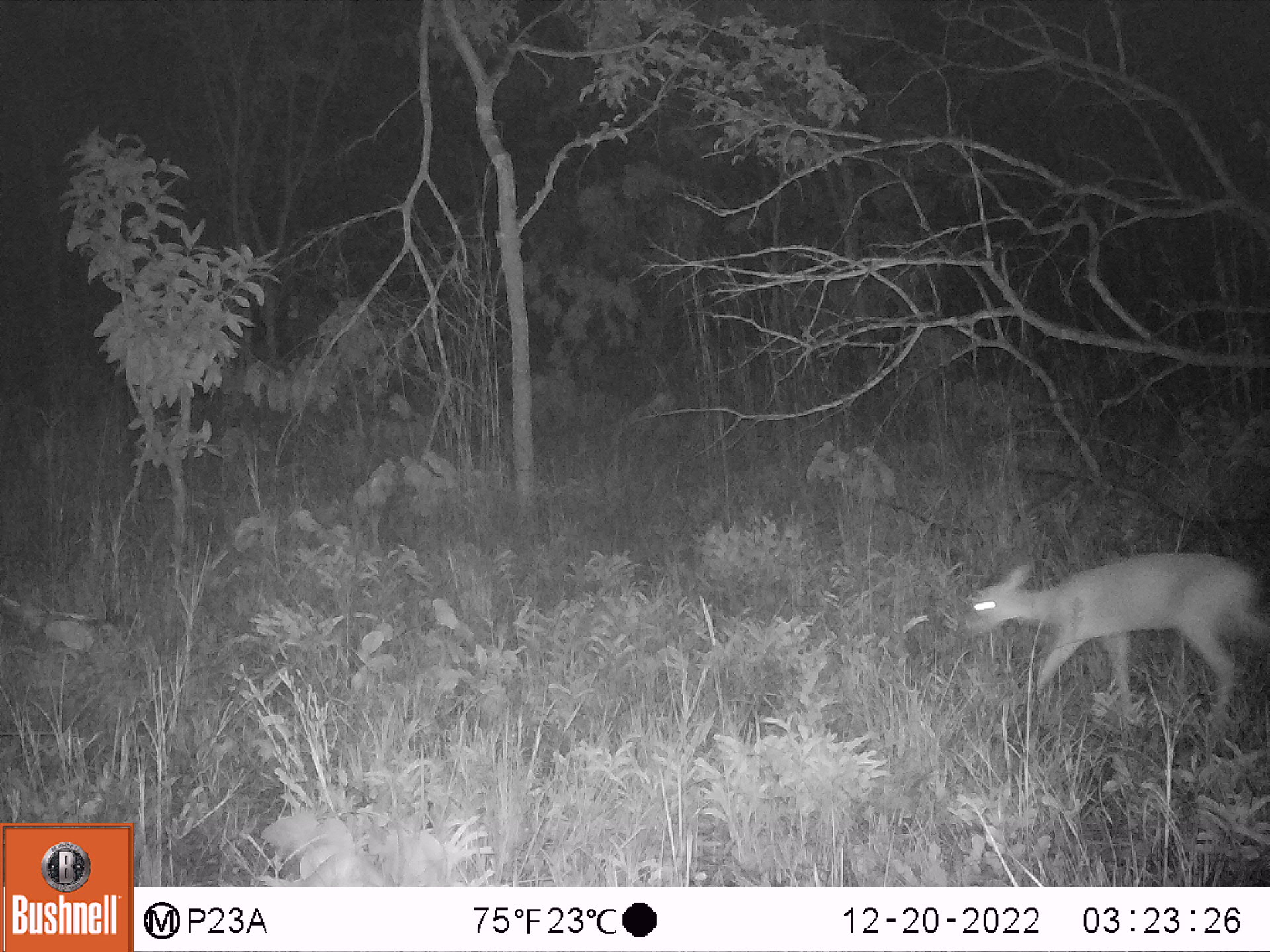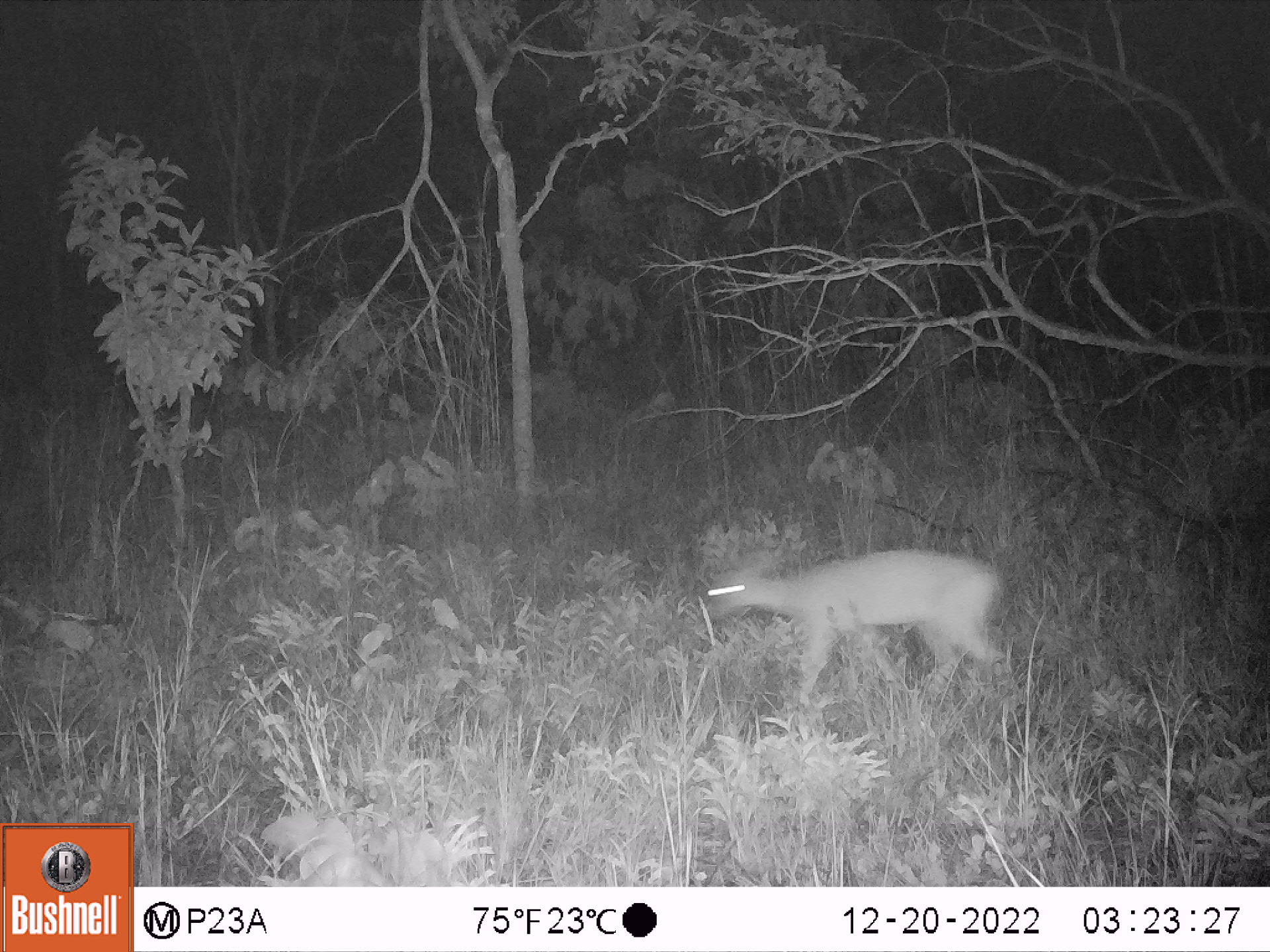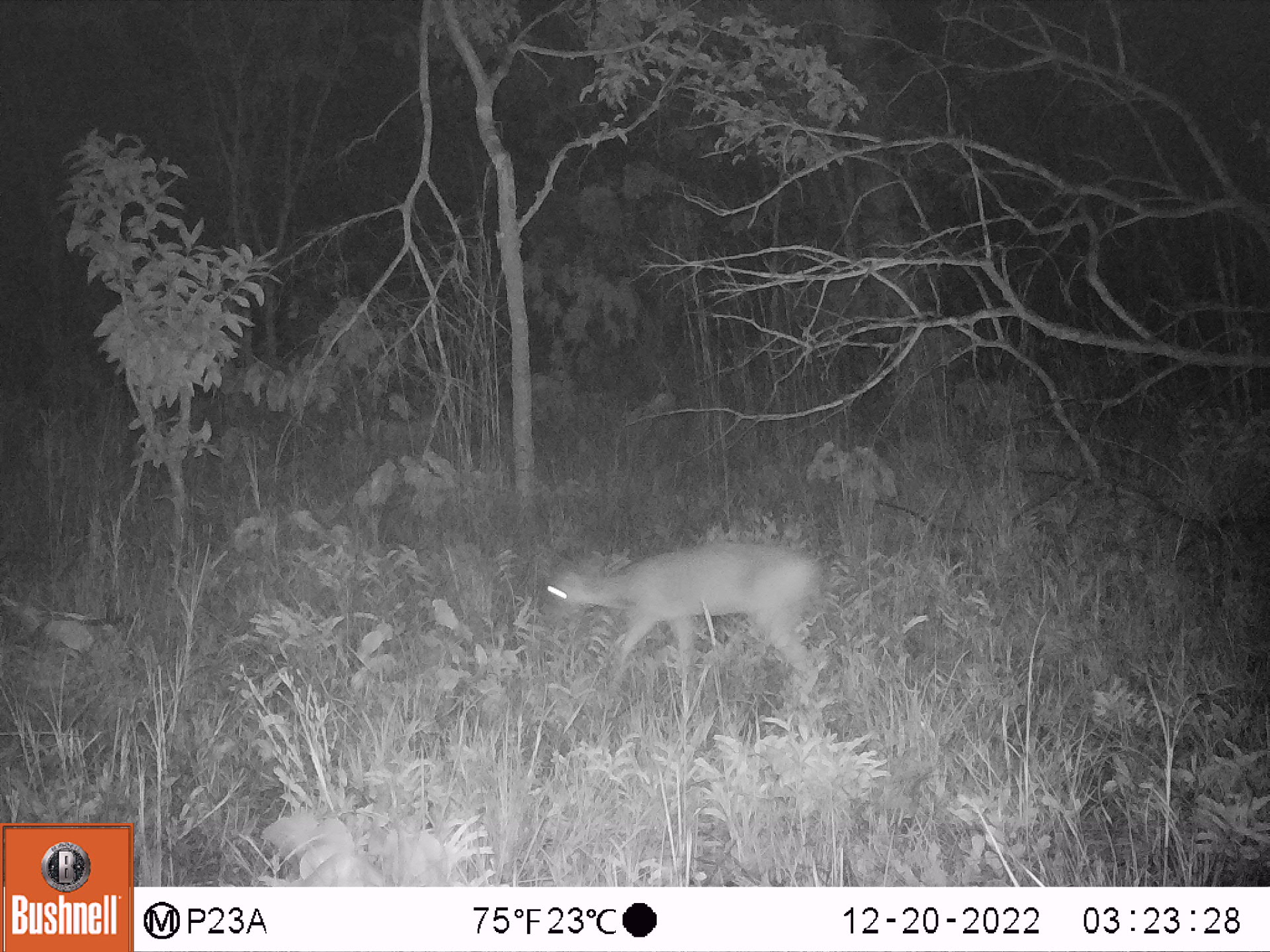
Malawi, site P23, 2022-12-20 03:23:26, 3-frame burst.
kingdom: Animalia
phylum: Chordata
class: Mammalia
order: Artiodactyla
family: Bovidae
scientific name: Antilopinae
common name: small antelope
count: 1